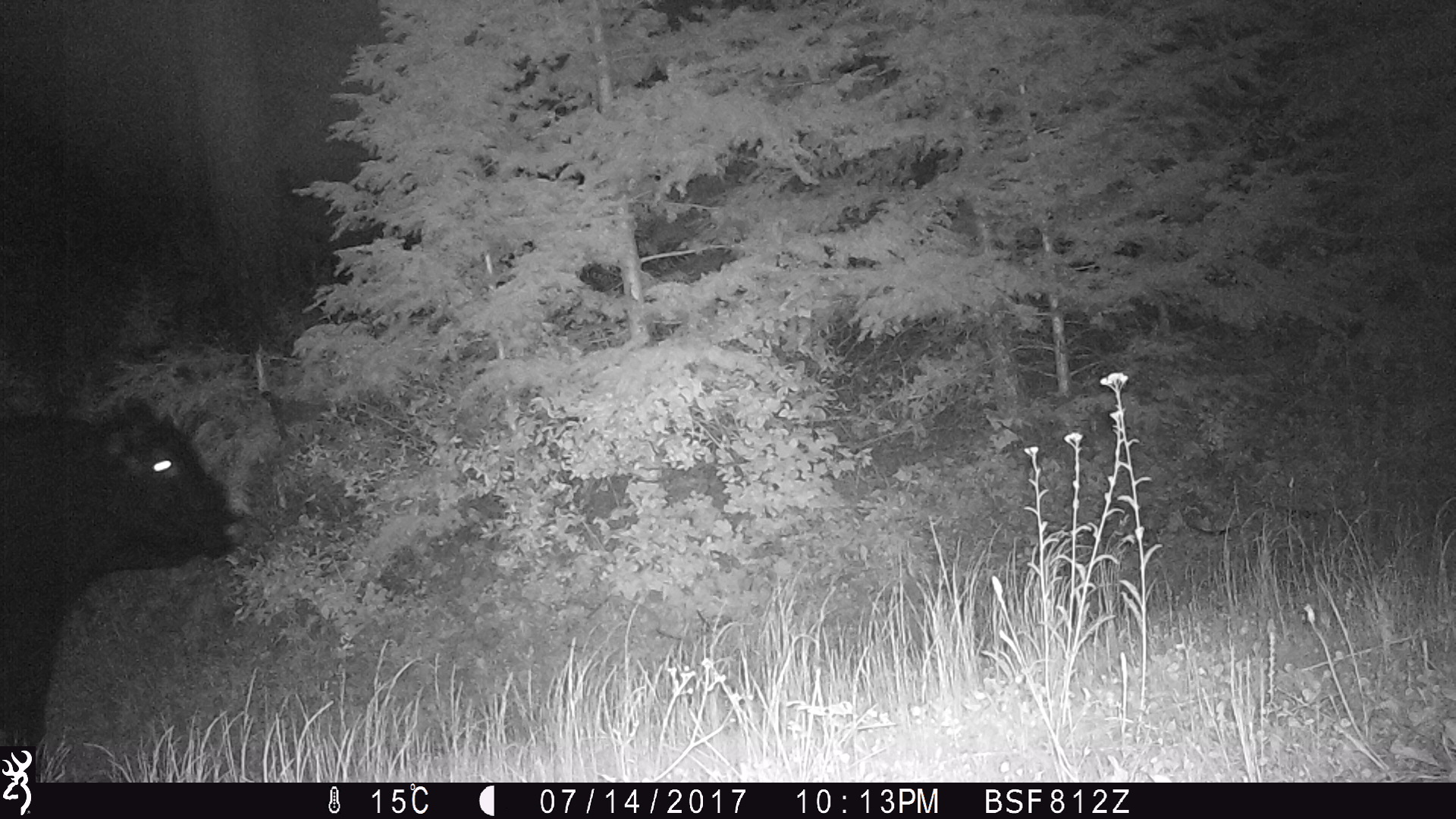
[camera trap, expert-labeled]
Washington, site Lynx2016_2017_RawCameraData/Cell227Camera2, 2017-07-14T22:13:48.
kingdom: Animalia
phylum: Chordata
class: Mammalia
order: Artiodactyla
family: Bovidae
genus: Bos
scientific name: Bos taurus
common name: domestic cattle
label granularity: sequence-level